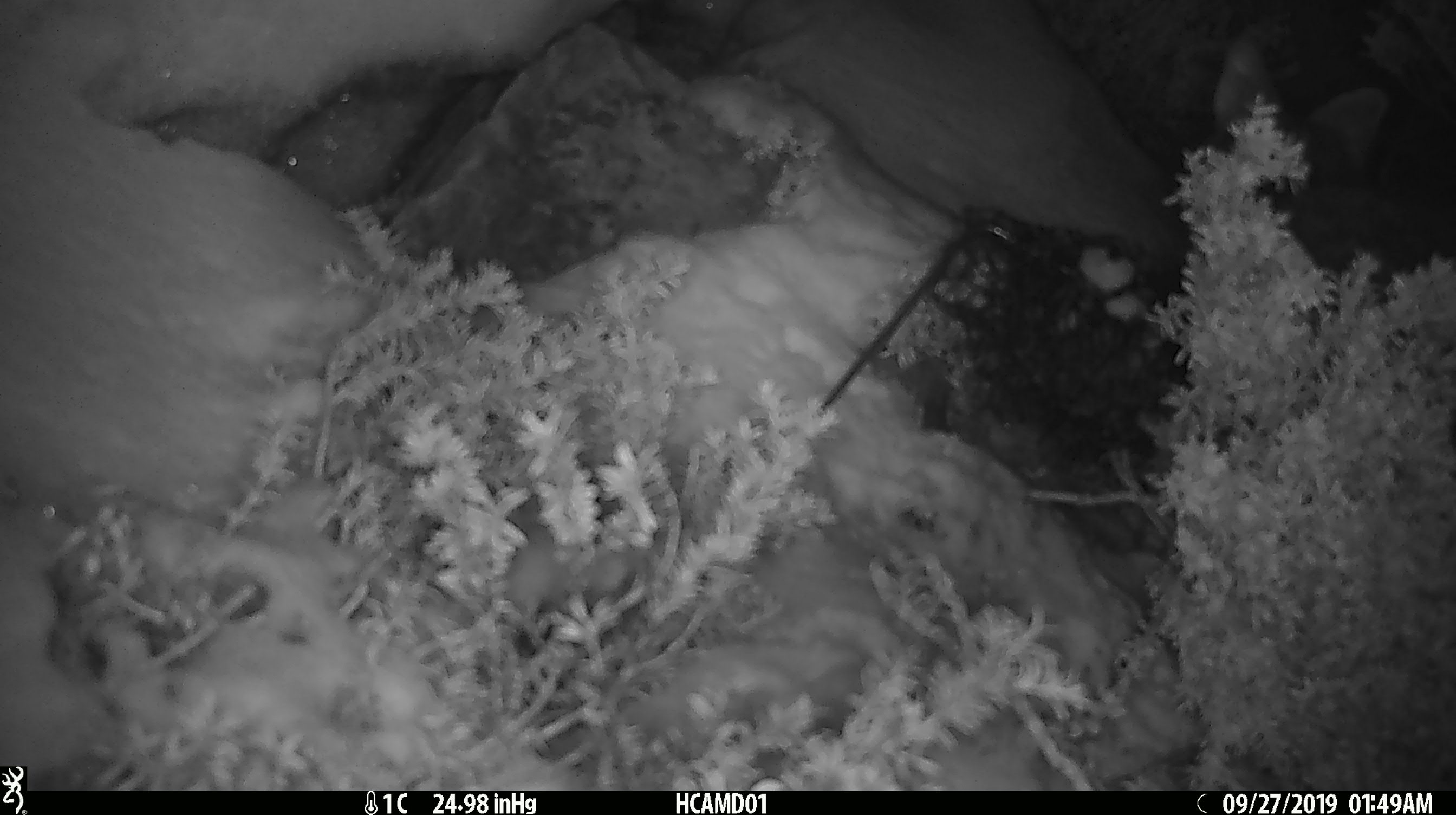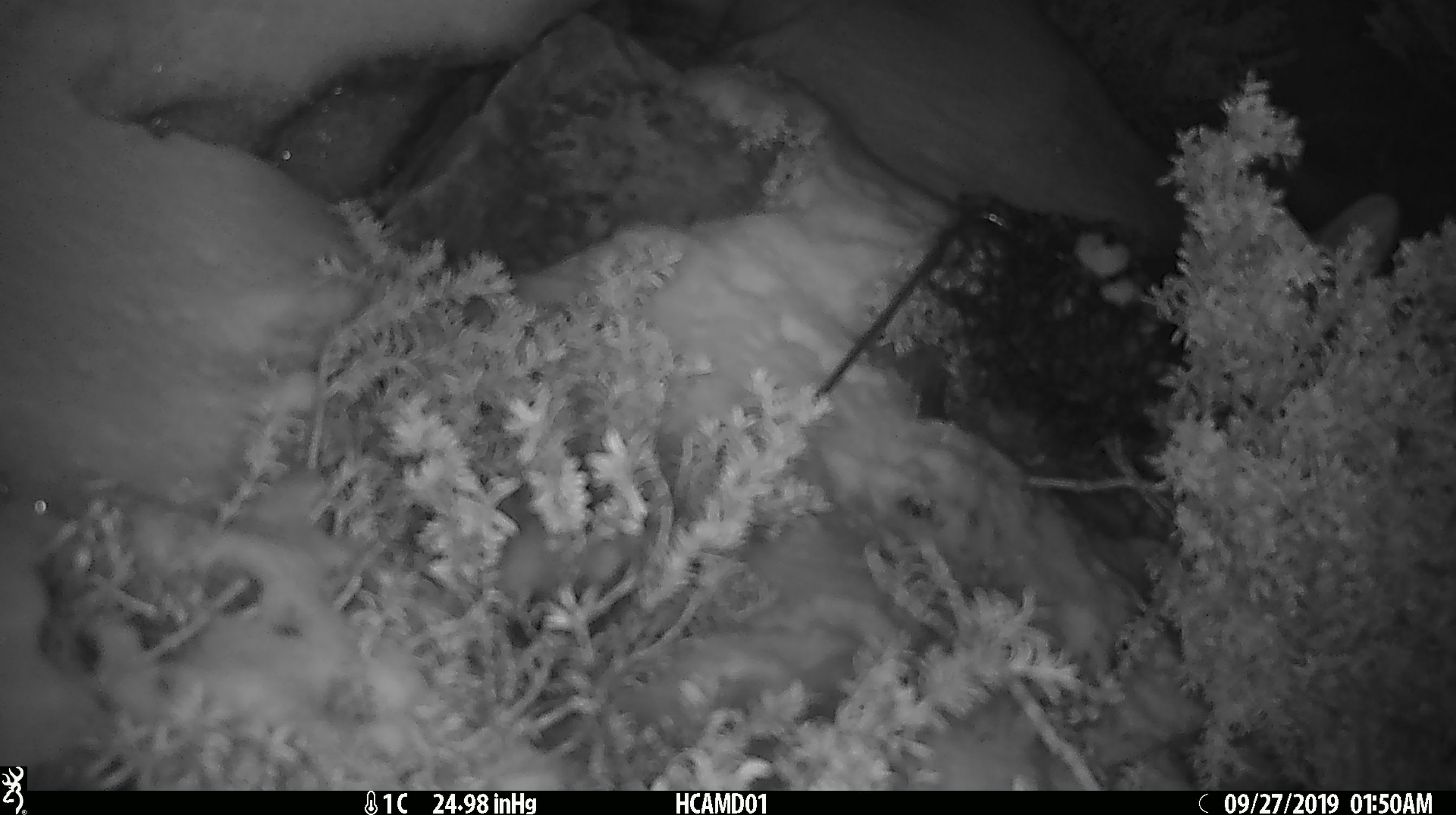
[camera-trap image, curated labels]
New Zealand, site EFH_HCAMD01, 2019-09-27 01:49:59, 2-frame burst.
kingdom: Animalia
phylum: Chordata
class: Mammalia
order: Diprotodontia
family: Phalangeridae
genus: Trichosurus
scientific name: Trichosurus vulpecula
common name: common brushtail possum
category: possum